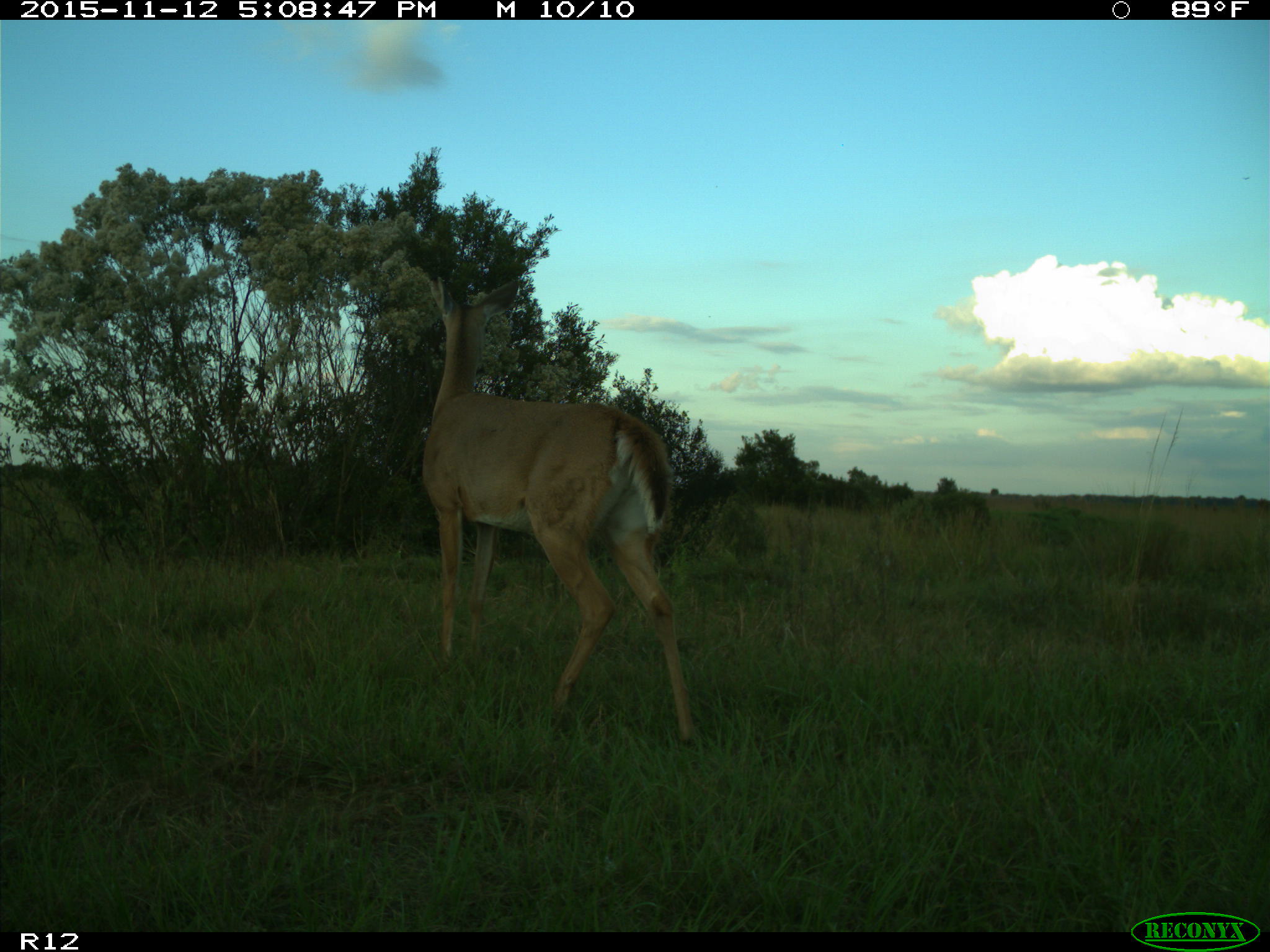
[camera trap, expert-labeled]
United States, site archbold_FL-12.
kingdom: Animalia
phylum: Chordata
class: Mammalia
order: Artiodactyla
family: Cervidae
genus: Odocoileus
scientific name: Odocoileus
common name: deer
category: unidentified deer